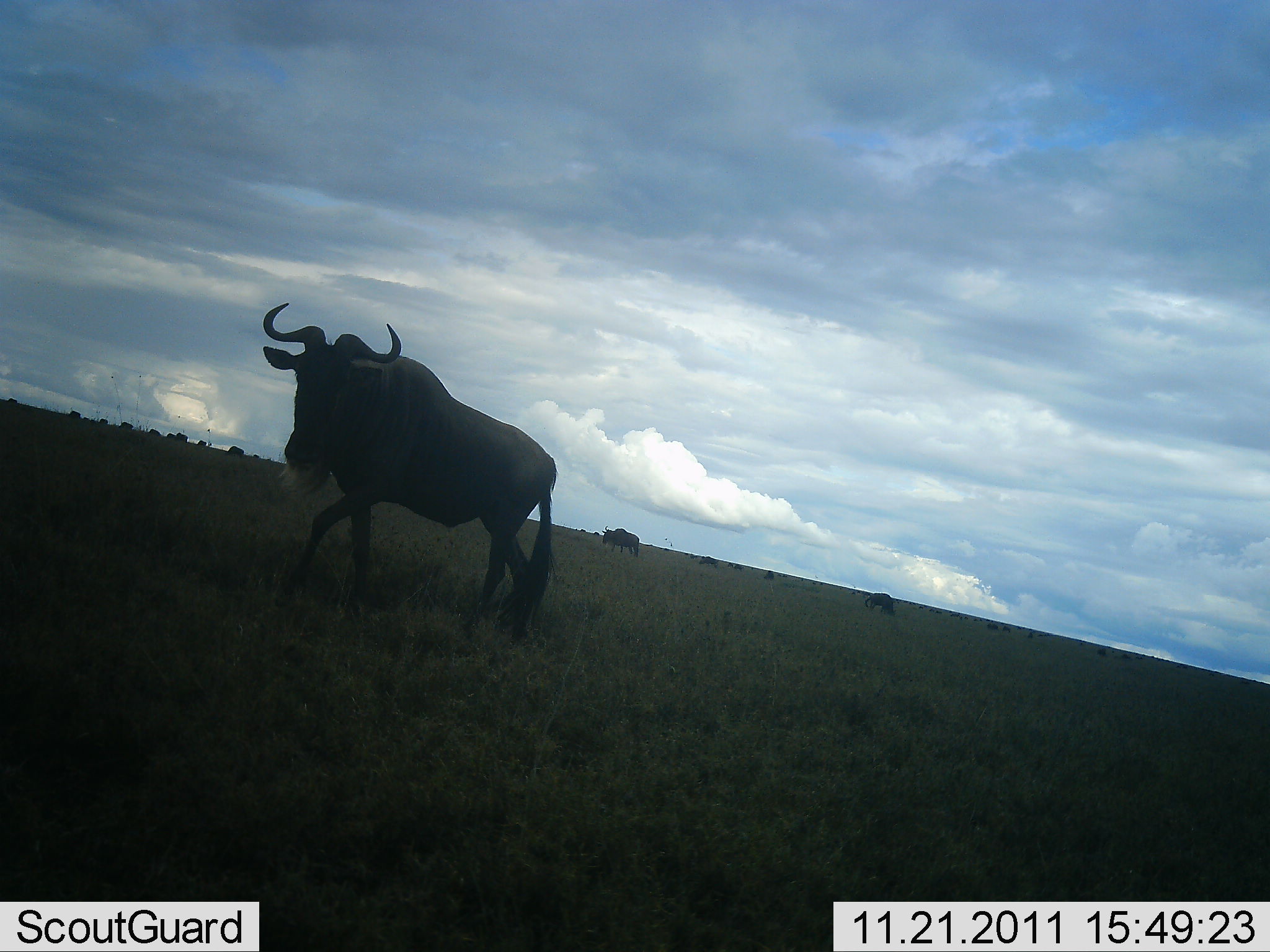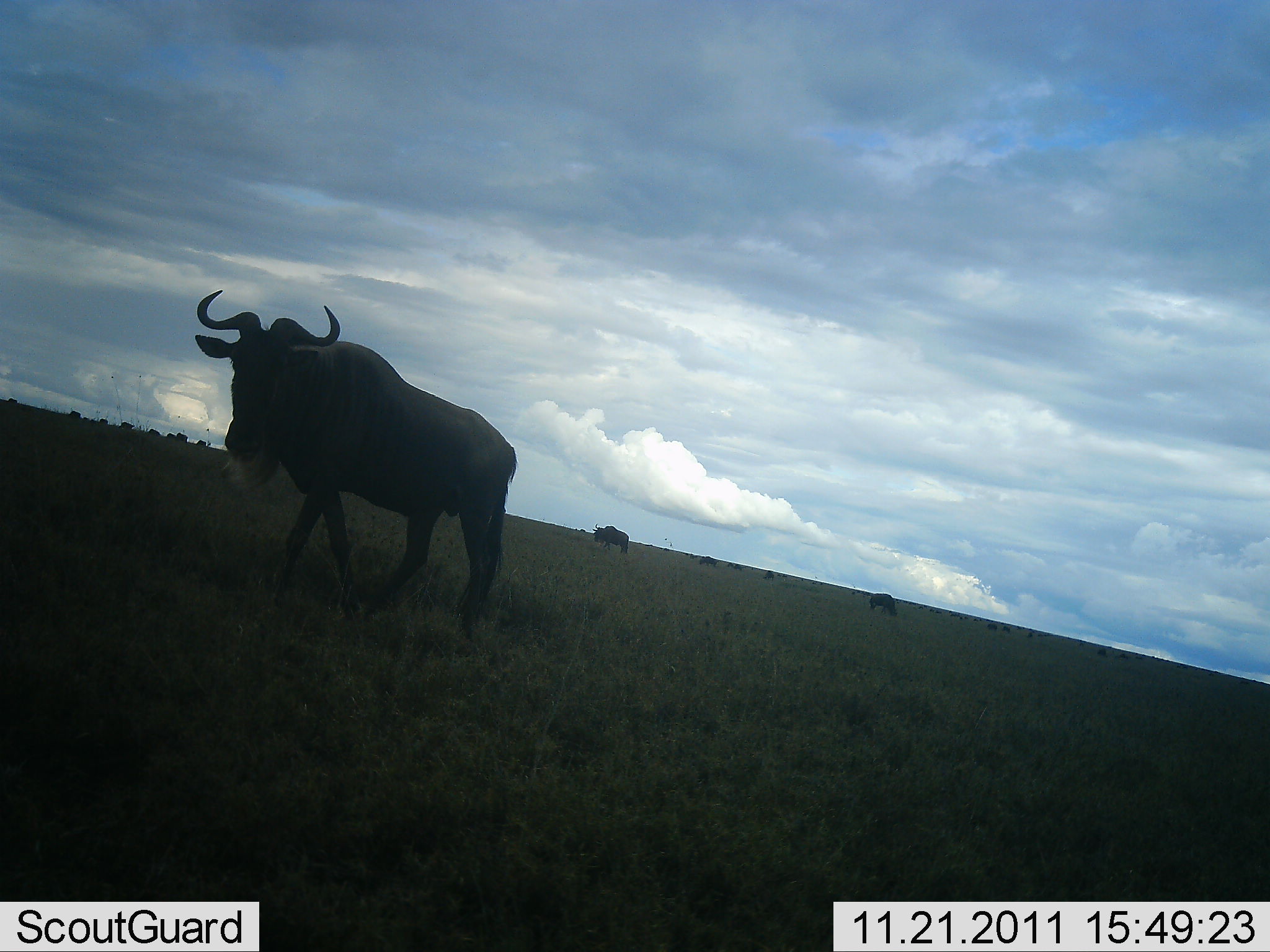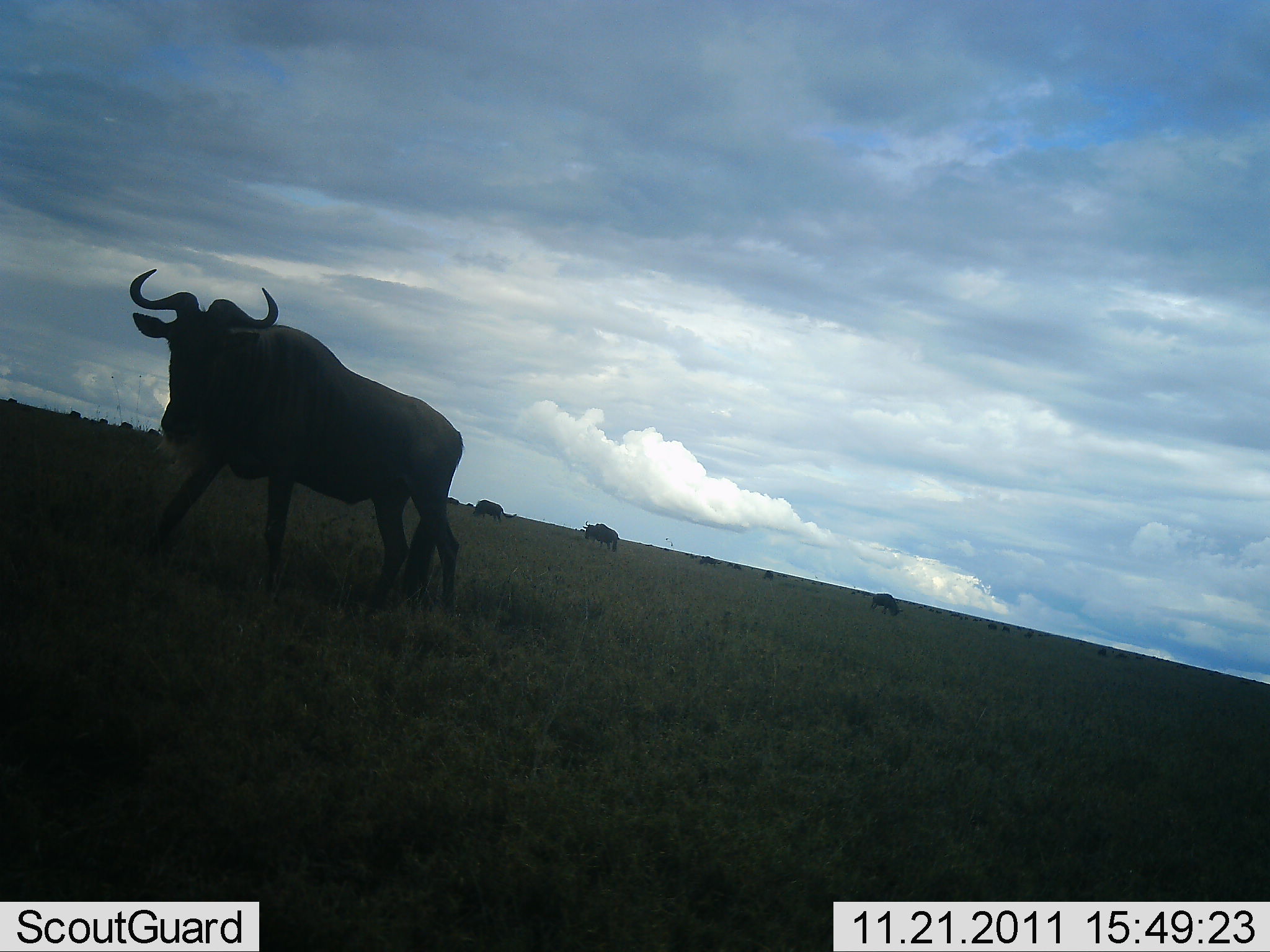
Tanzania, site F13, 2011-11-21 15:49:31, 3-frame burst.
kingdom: Animalia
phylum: Chordata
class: Mammalia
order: Artiodactyla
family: Bovidae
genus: Connochaetes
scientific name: Connochaetes taurinus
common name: blue wildebeest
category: wildebeest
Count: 11-50.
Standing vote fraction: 55%.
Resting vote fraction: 0%.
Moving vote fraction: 82%.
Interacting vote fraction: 0%.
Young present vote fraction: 0%.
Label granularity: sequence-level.